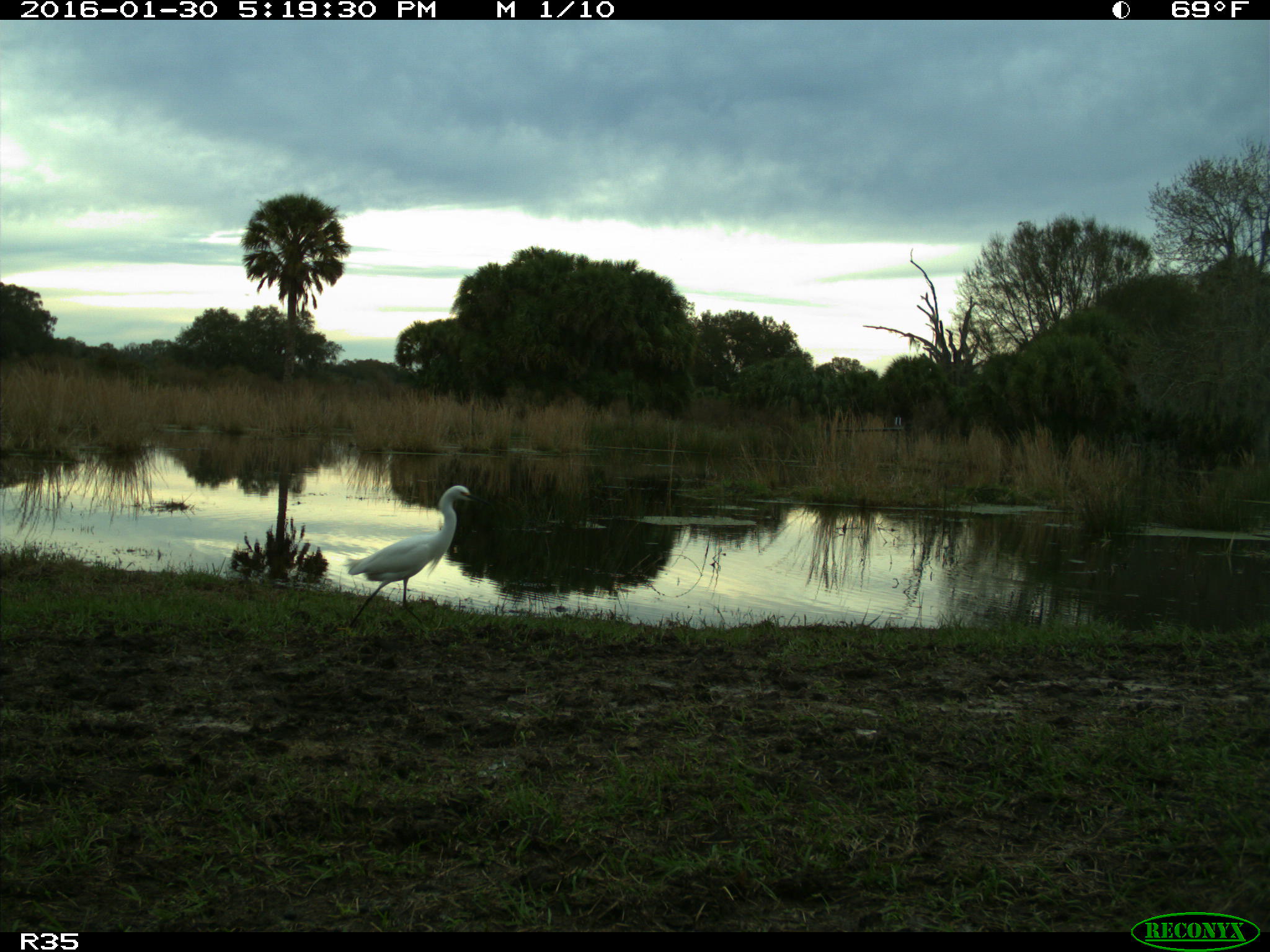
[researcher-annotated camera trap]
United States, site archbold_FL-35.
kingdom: Animalia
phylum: Chordata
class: Aves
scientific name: Aves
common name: birds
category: unidentified bird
Unidentified bird (birds) (Aves).